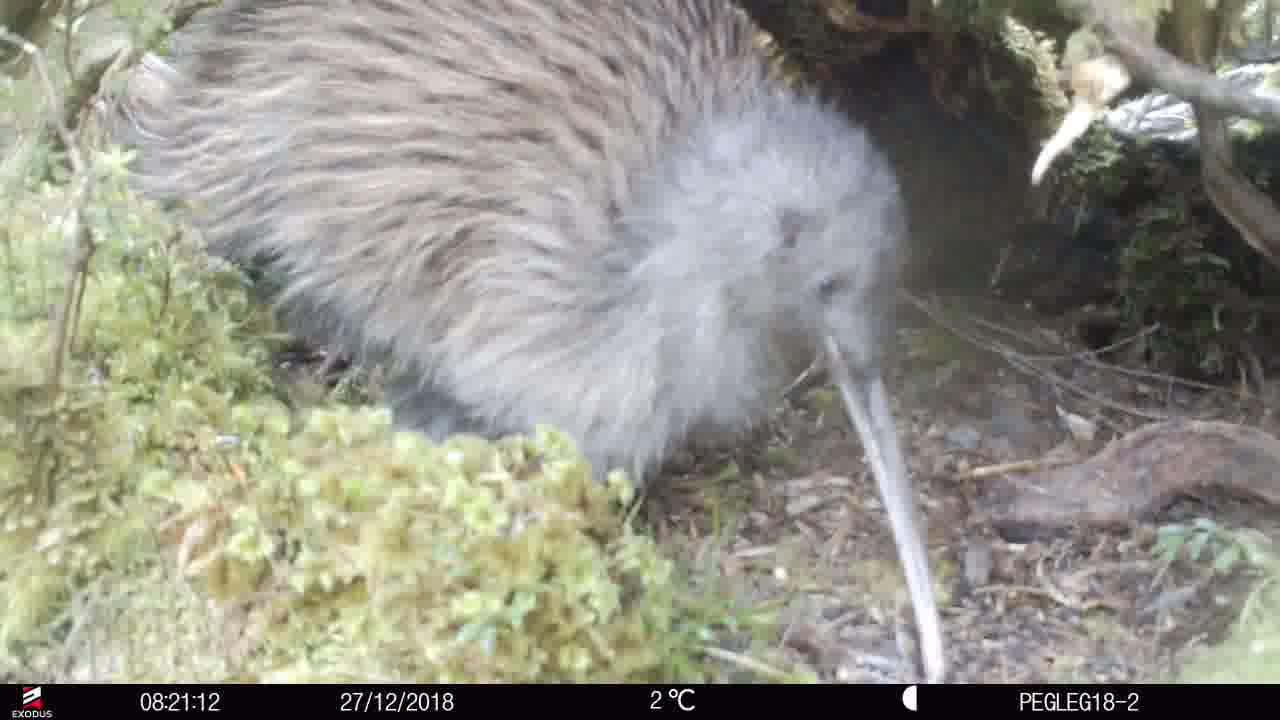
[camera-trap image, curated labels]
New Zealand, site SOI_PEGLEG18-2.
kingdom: Animalia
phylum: Chordata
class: Aves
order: Apterygiformes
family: Apterygidae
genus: Apteryx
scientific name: Apteryx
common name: kiwi